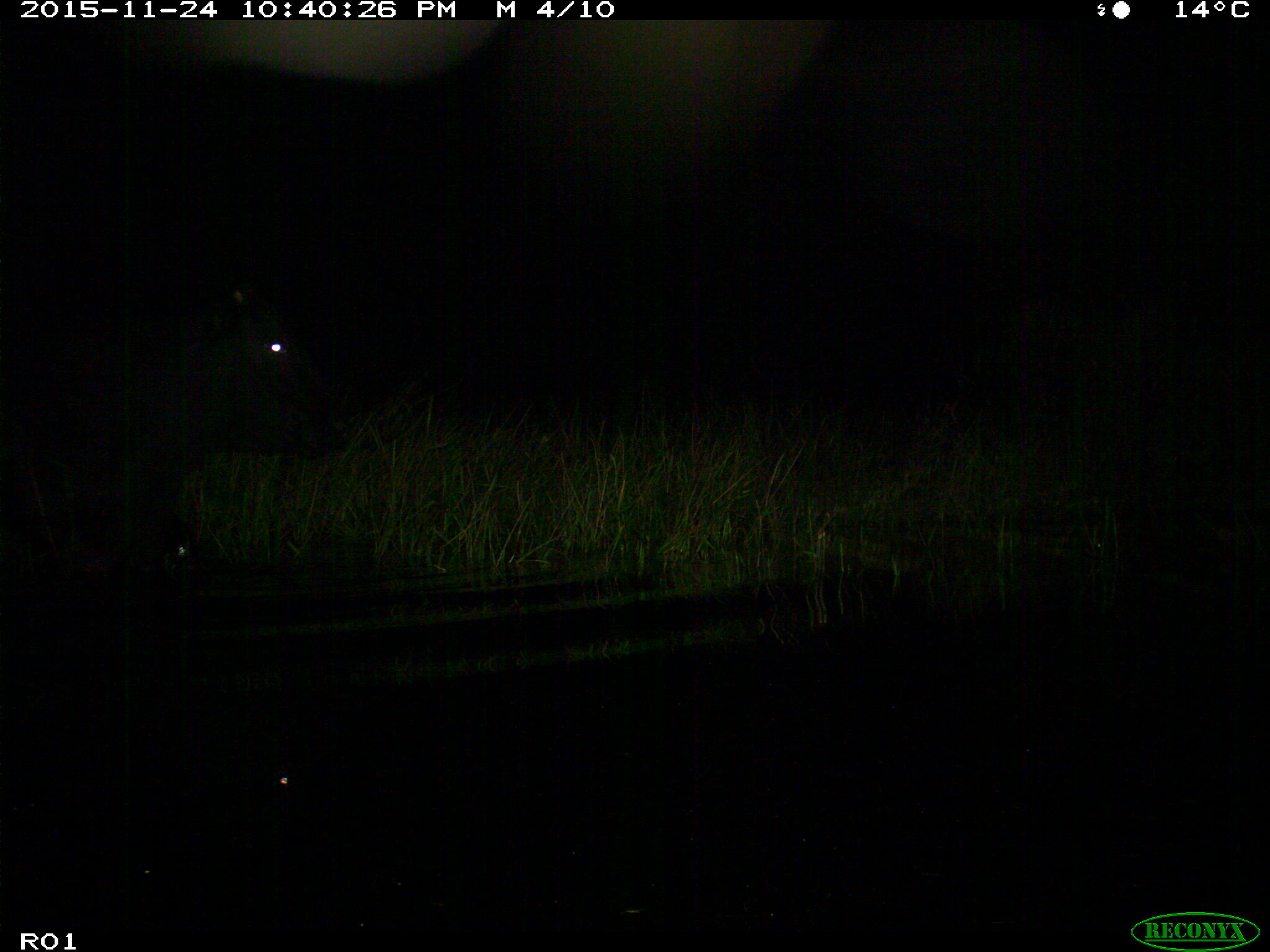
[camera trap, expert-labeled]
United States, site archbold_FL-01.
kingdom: Animalia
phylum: Chordata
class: Mammalia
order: Artiodactyla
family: Bovidae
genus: Bos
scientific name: Bos taurus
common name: domestic cow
Bos taurus (domestic cow).